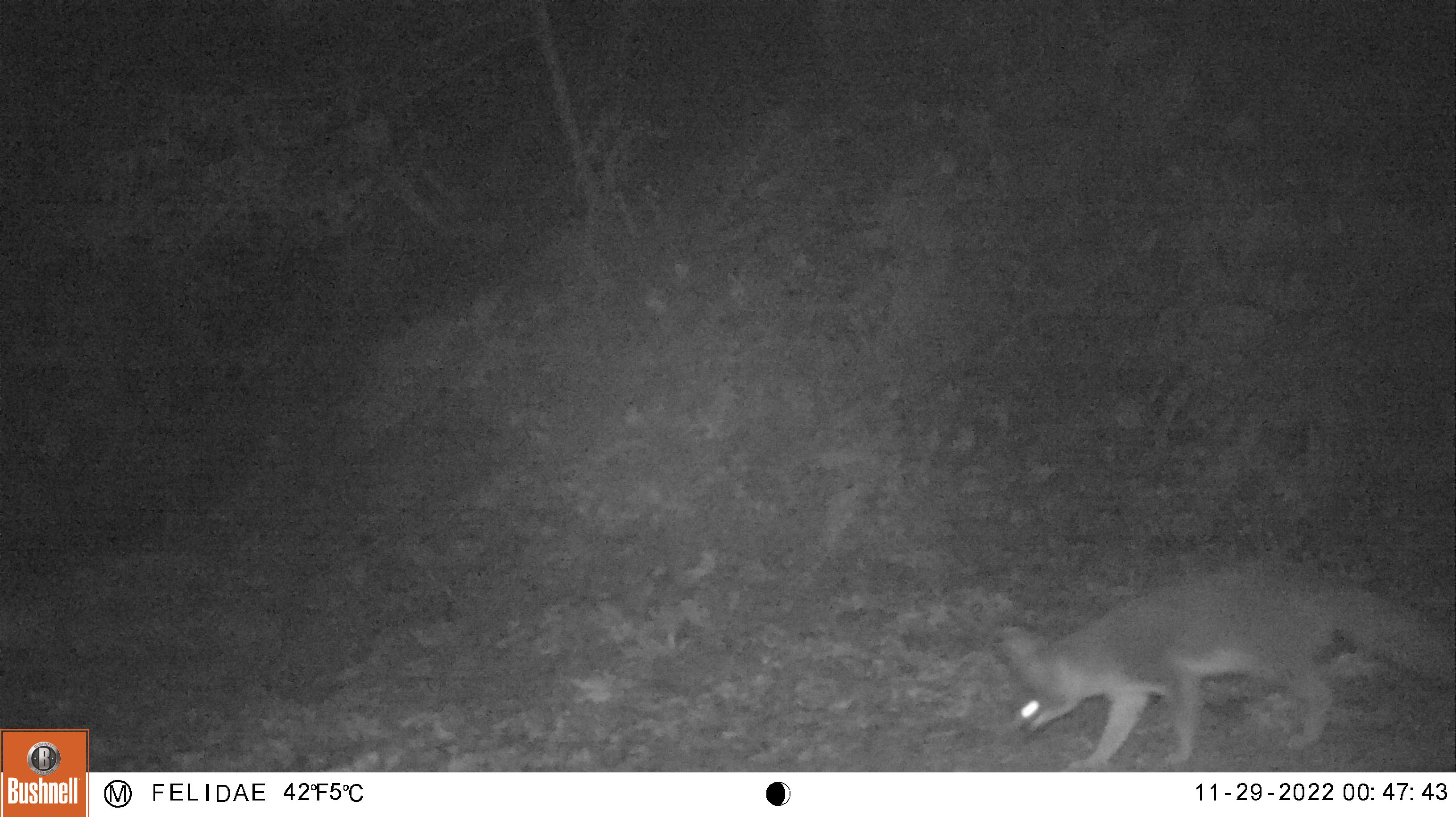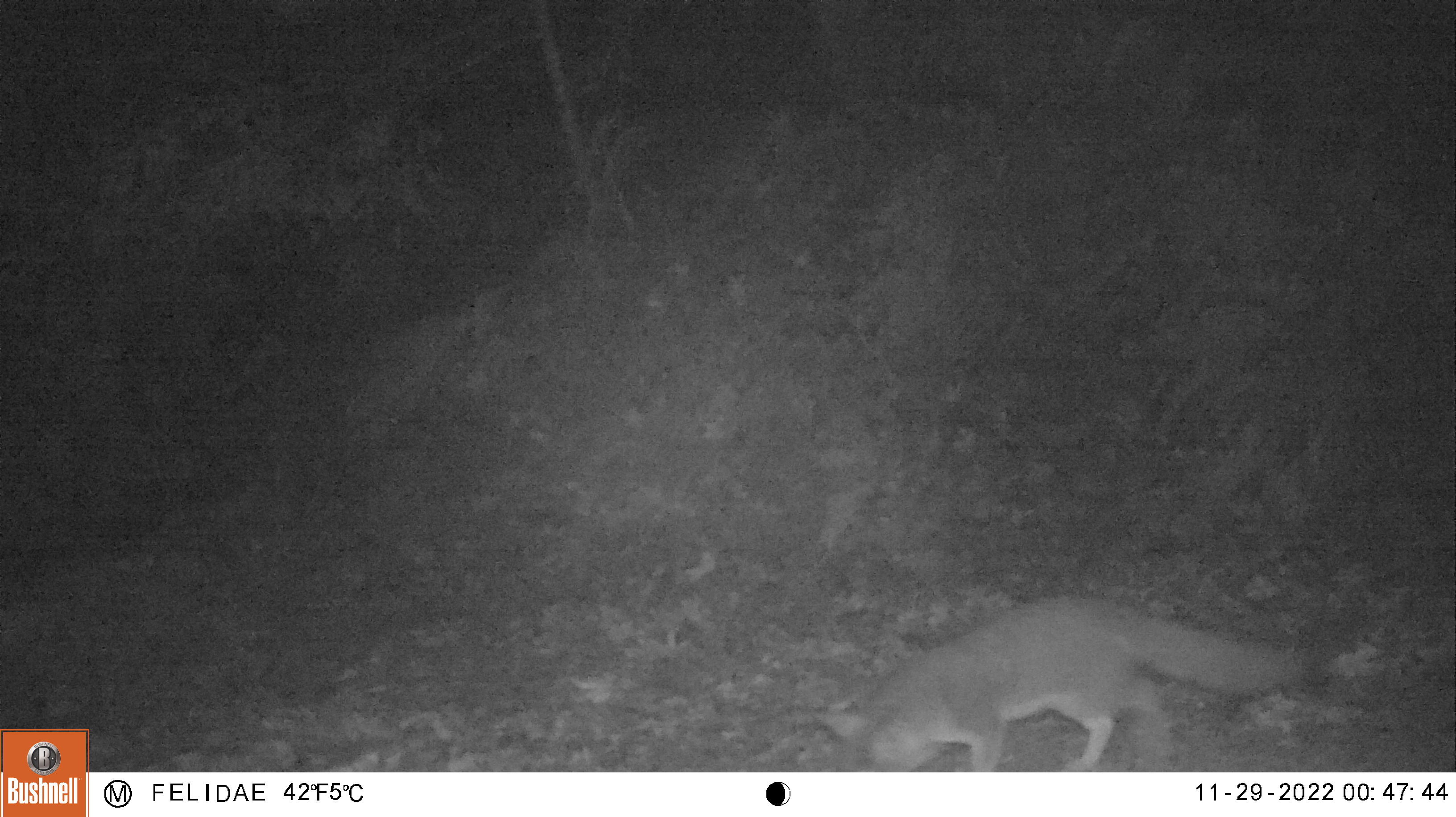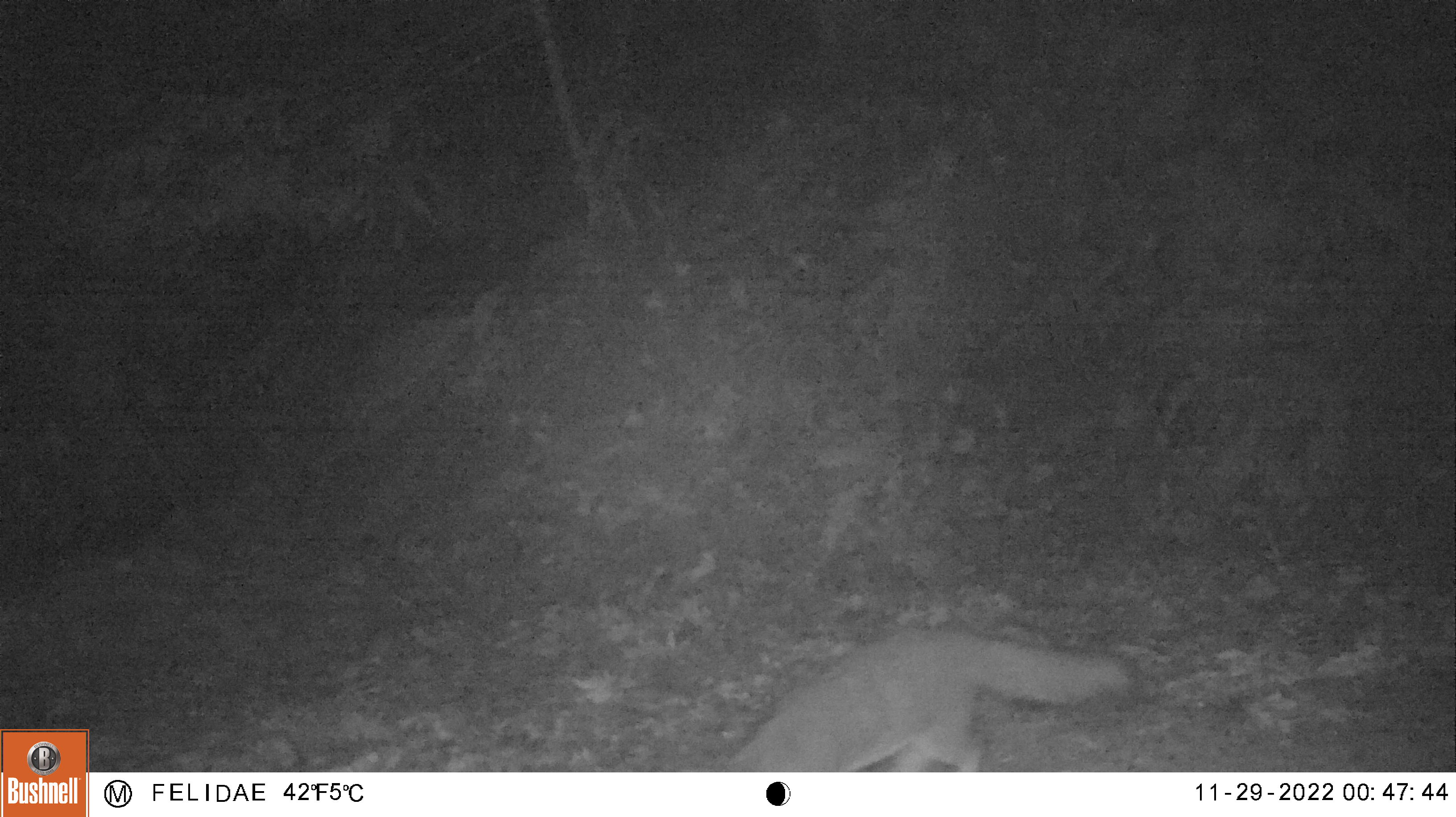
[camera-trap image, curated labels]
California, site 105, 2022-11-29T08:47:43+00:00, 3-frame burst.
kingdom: Animalia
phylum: Chordata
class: Mammalia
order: Carnivora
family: Canidae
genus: Urocyon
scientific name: Urocyon cinereoargenteus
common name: gray fox